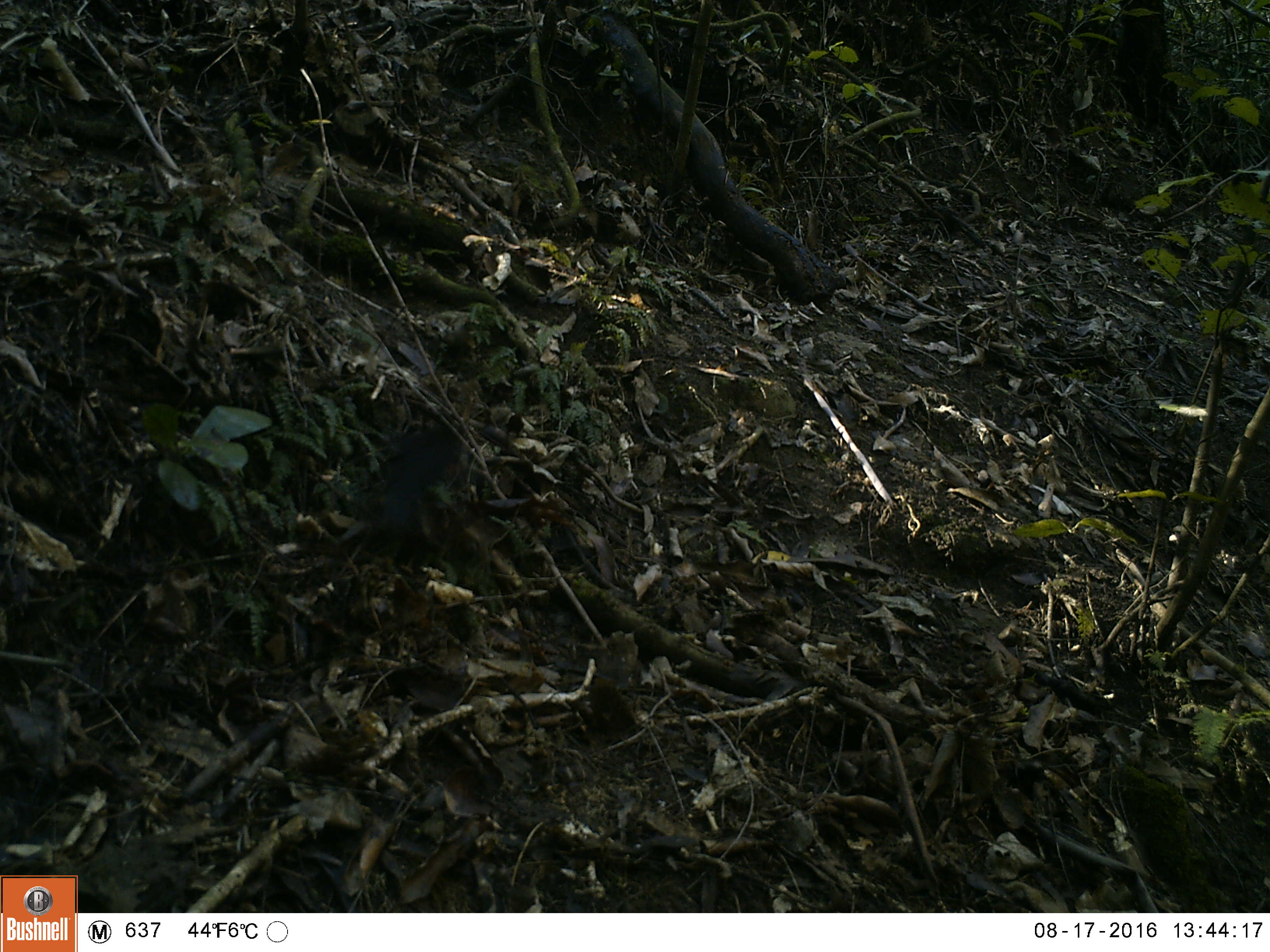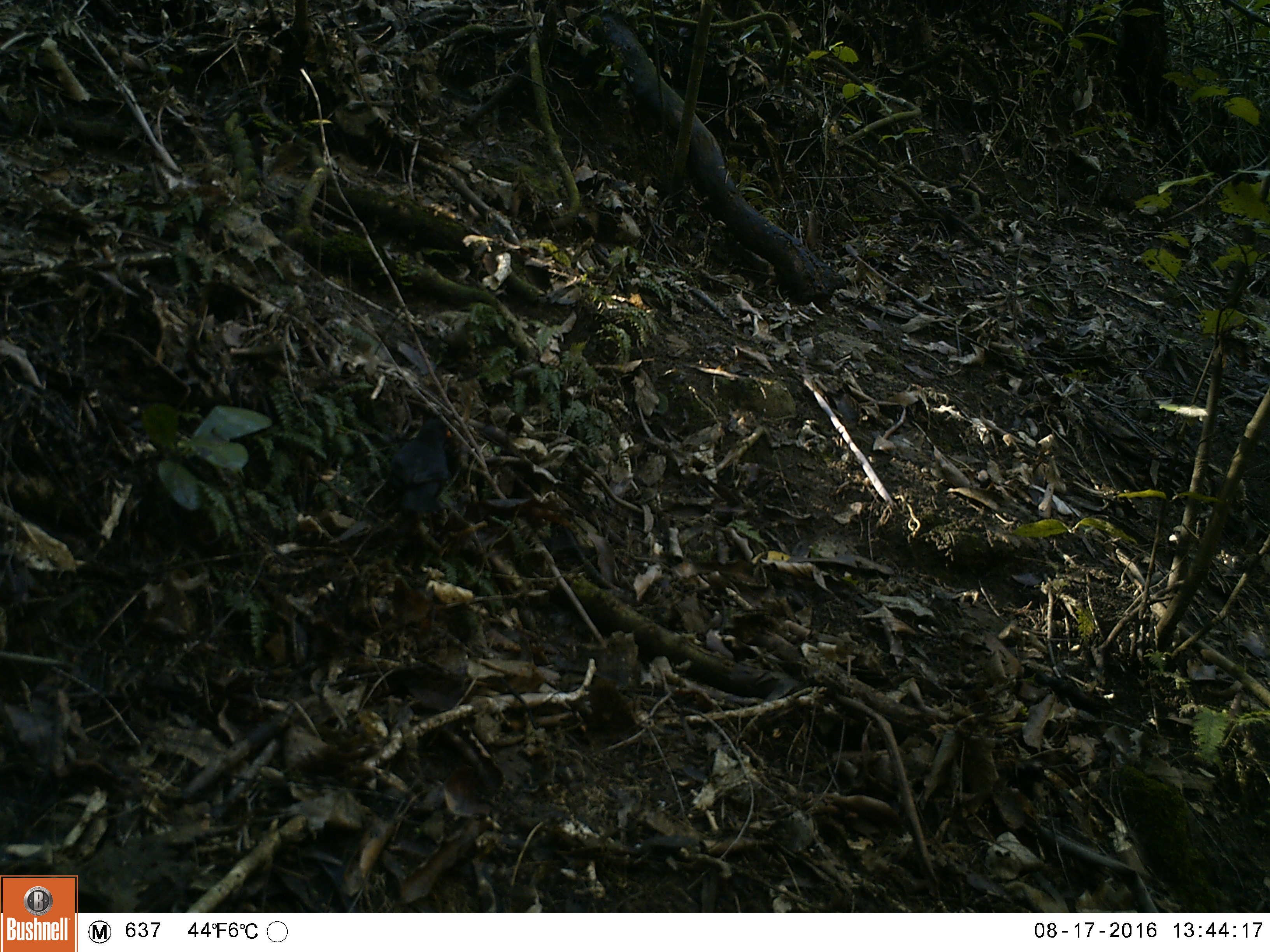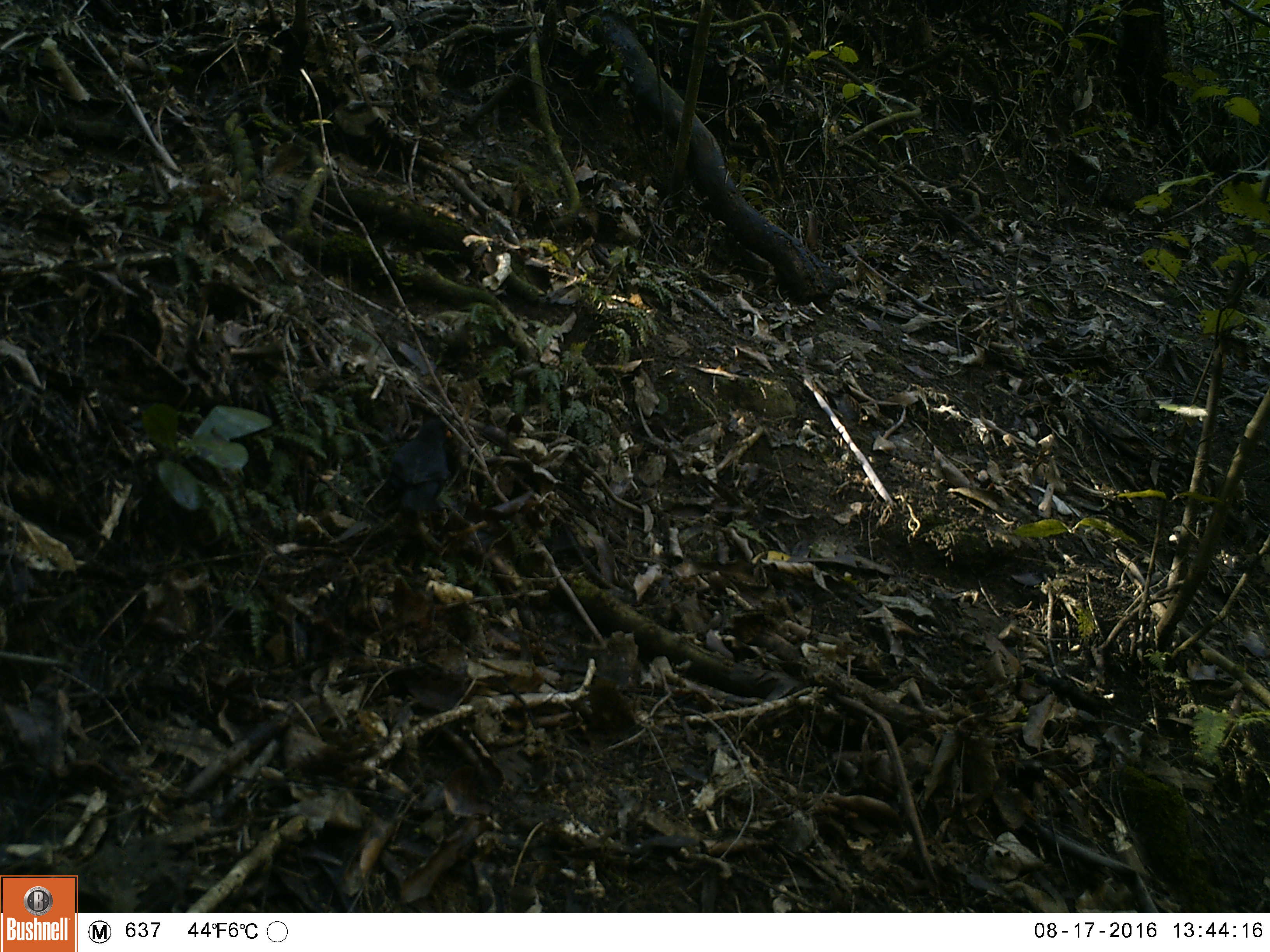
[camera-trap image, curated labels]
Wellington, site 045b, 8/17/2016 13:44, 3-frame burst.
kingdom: Animalia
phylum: Chordata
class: Aves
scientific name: Aves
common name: bird